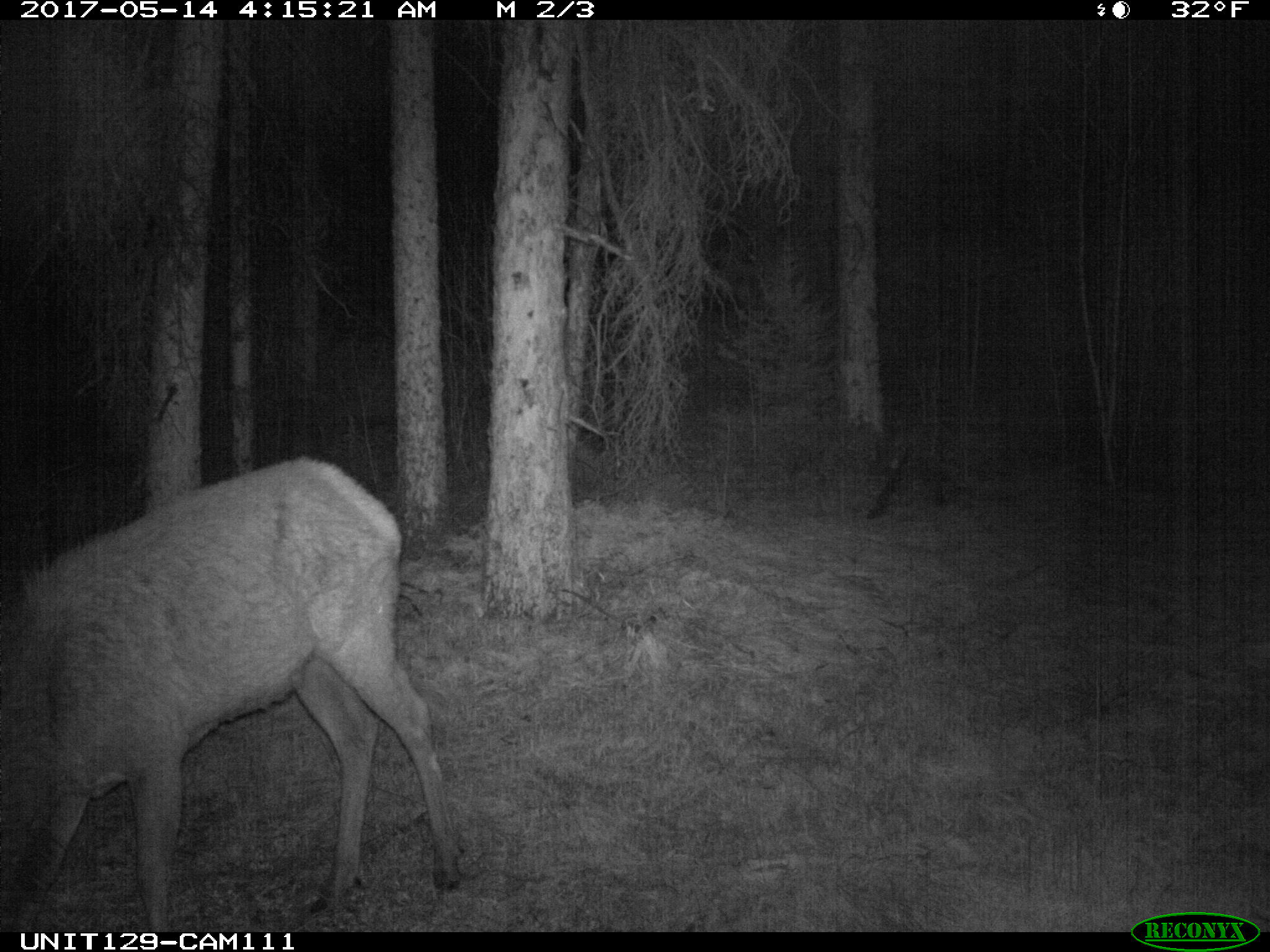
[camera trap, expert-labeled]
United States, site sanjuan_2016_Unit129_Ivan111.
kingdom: Animalia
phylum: Chordata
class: Mammalia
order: Artiodactyla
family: Cervidae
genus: Cervus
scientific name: Cervus elaphus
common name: red deer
Cervus elaphus (red deer).